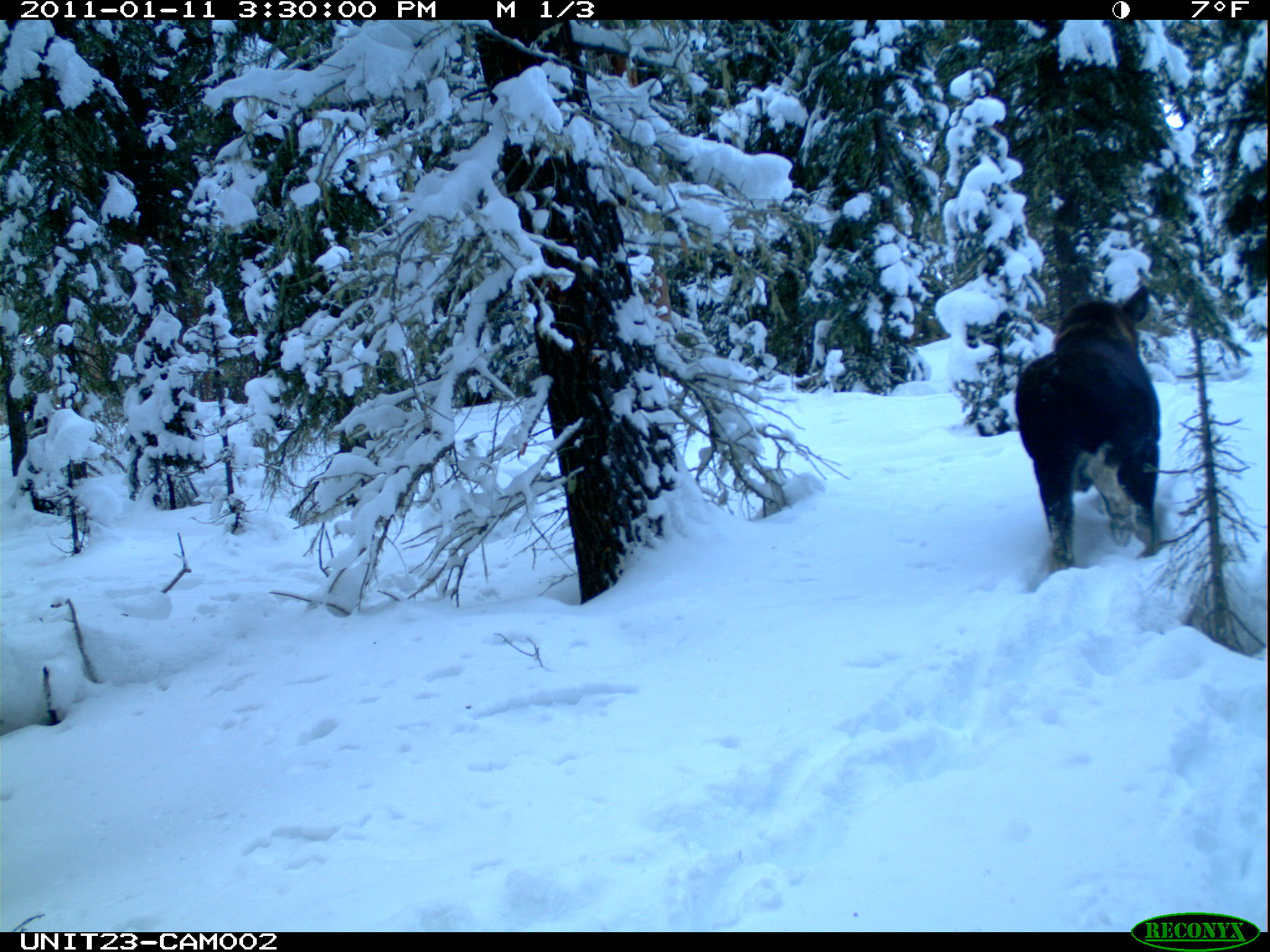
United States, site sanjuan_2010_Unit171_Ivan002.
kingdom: Animalia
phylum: Chordata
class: Mammalia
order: Artiodactyla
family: Cervidae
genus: Alces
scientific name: Alces alces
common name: moose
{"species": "Alces alces (moose)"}